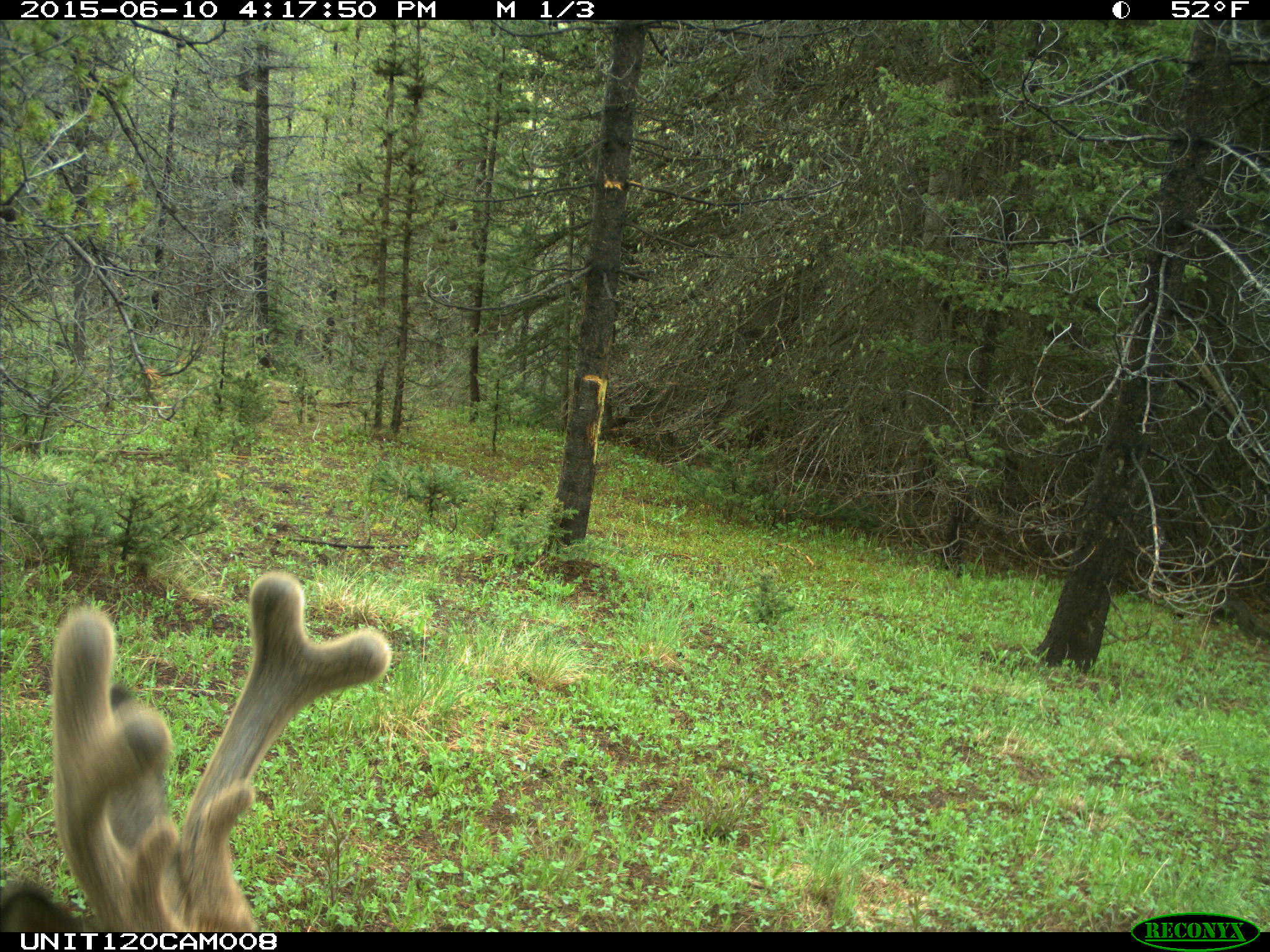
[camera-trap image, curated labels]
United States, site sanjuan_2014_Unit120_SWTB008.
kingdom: Animalia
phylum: Chordata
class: Mammalia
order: Artiodactyla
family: Cervidae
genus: Odocoileus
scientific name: Odocoileus hemionus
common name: mule deer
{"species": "Odocoileus hemionus (mule deer)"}